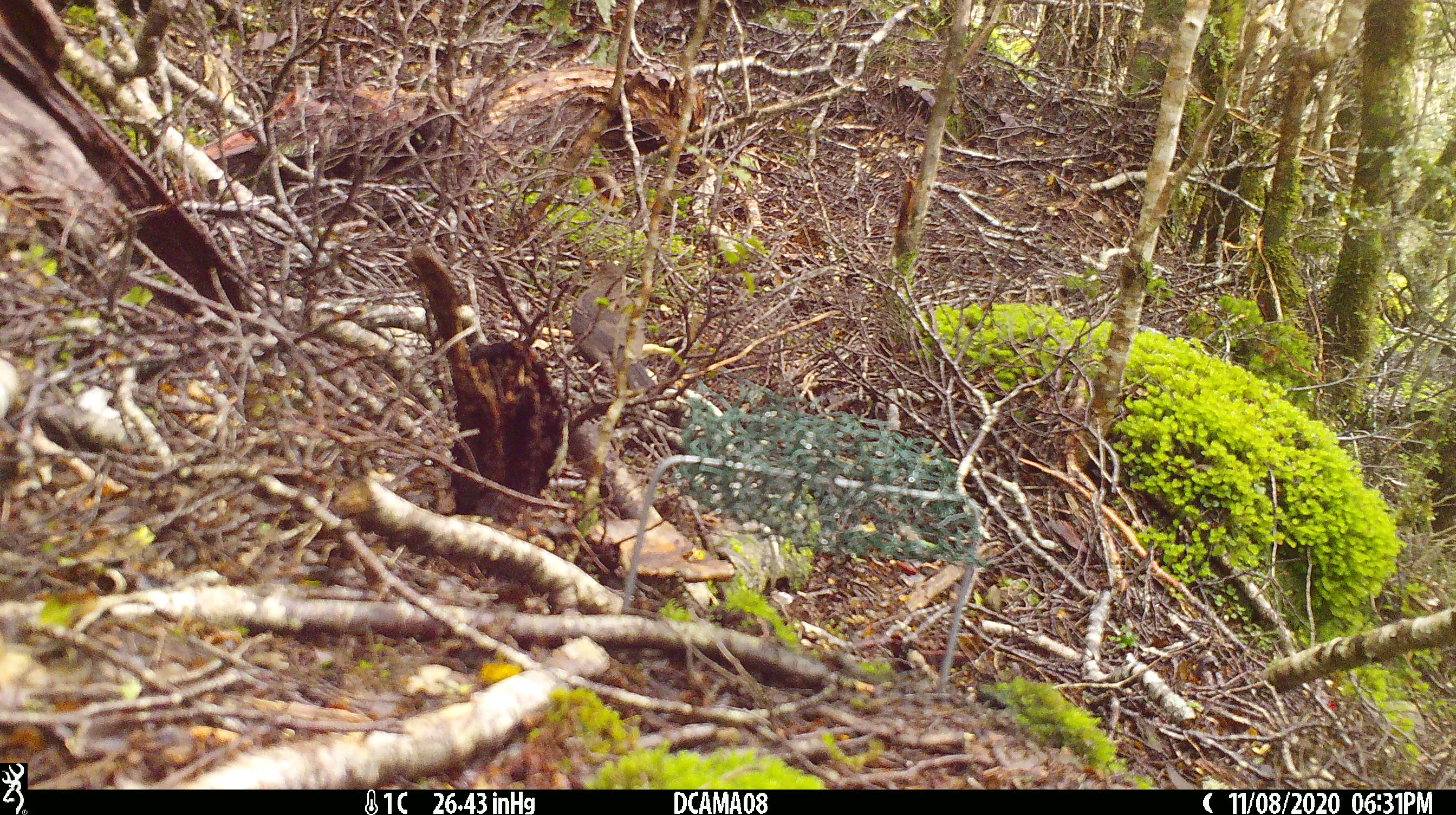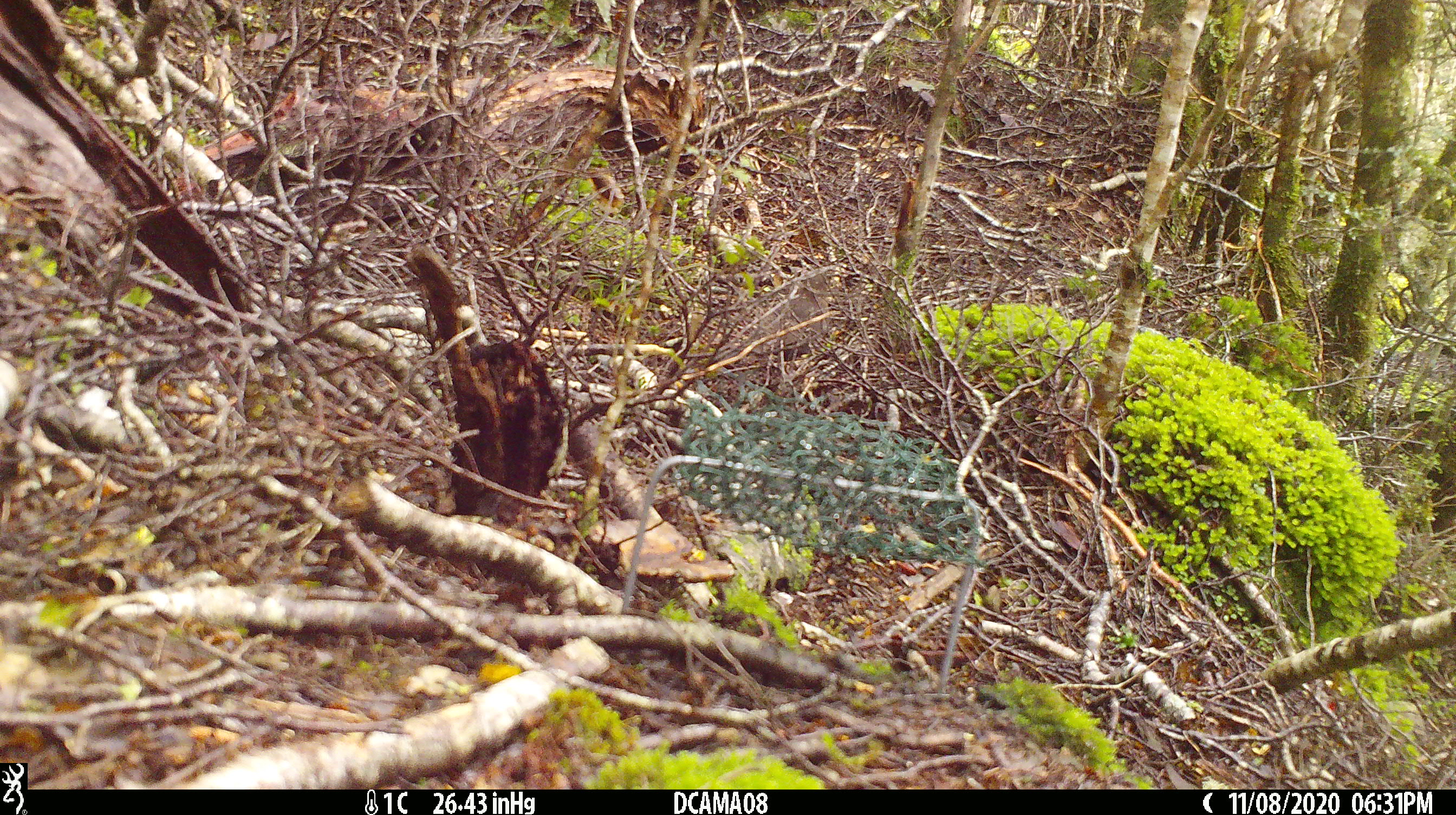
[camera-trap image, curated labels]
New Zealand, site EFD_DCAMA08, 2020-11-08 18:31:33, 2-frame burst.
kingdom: Animalia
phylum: Chordata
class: Aves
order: Passeriformes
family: Turdidae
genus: Turdus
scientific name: Turdus merula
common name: eurasian blackbird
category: blackbird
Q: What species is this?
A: Blackbird (eurasian blackbird) (Turdus merula).